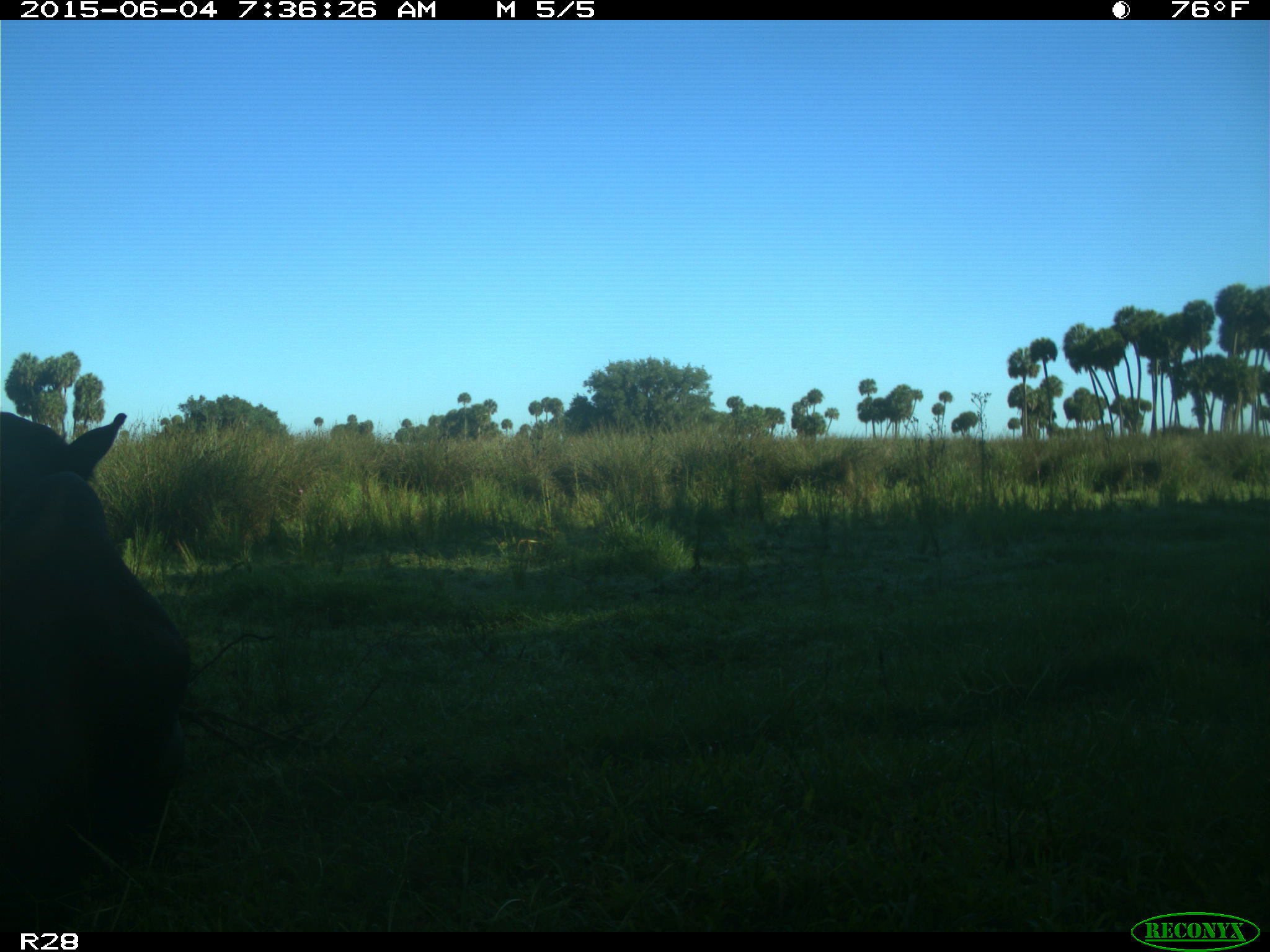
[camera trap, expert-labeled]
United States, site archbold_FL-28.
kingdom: Animalia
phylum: Chordata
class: Mammalia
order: Artiodactyla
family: Bovidae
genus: Bos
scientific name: Bos taurus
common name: domestic cow